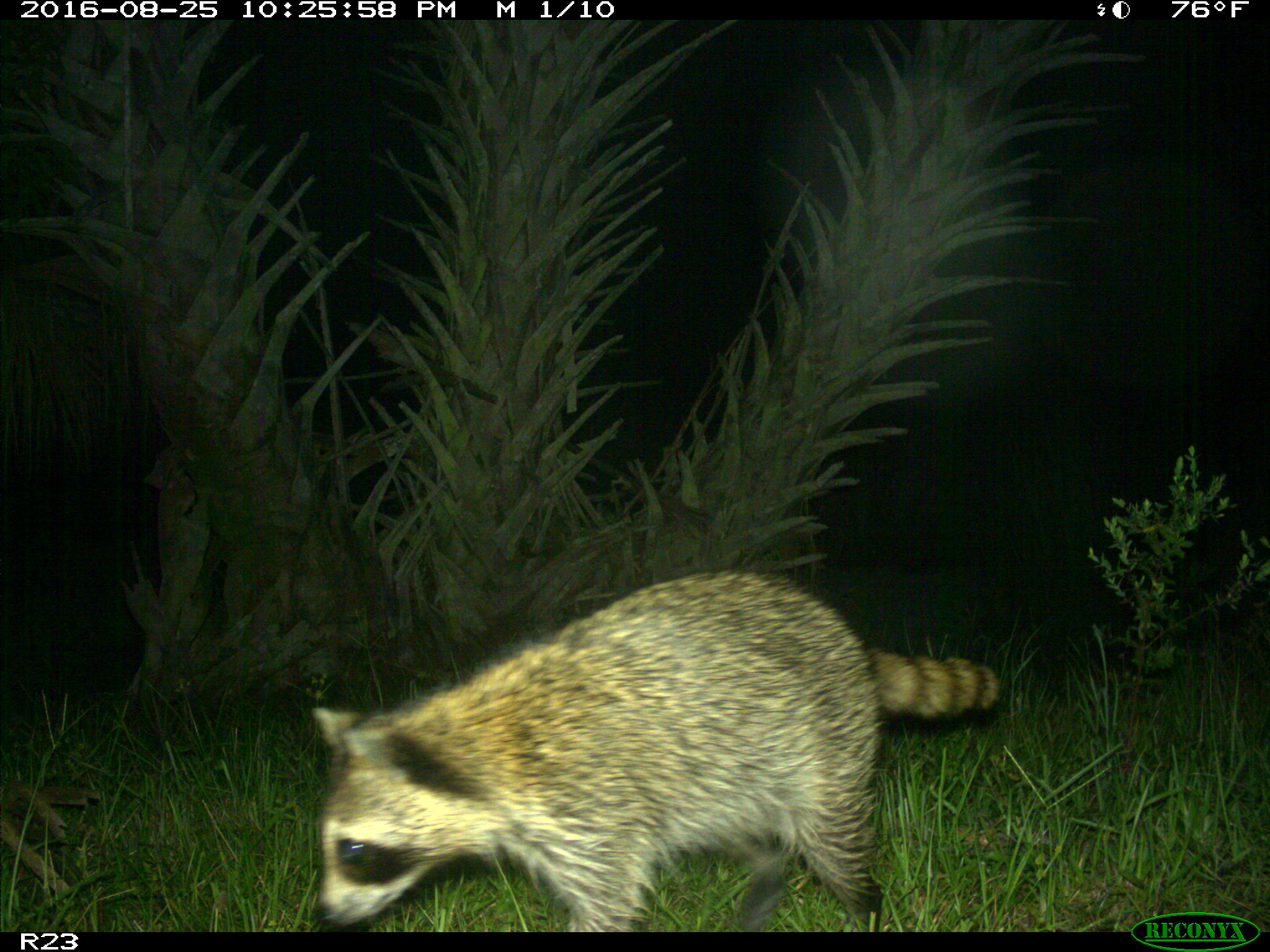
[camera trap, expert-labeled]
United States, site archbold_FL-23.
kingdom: Animalia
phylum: Chordata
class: Mammalia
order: Carnivora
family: Procyonidae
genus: Procyon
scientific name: Procyon lotor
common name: common raccoon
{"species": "Procyon lotor (common raccoon)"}